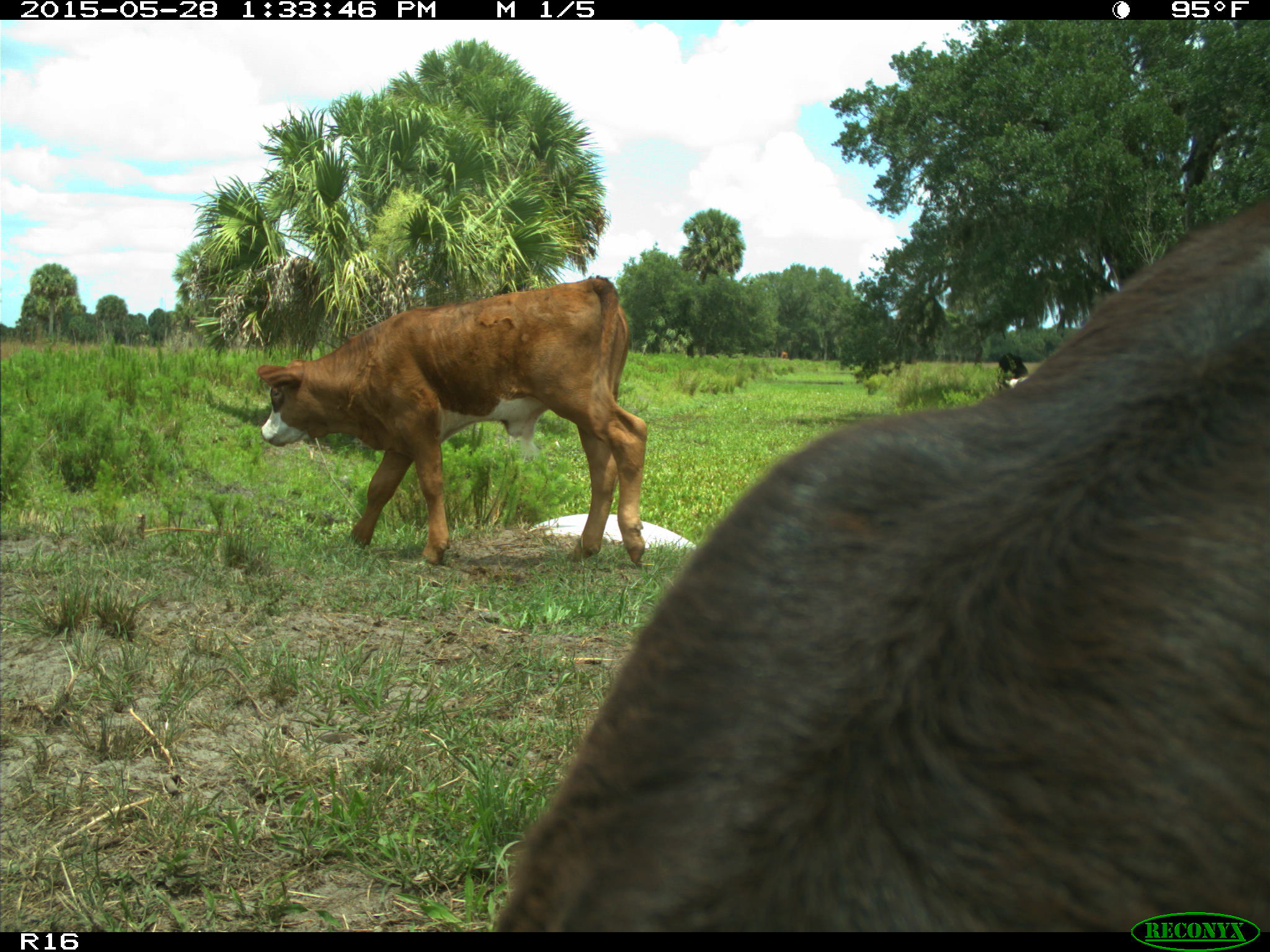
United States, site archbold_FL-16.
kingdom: Animalia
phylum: Chordata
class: Mammalia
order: Artiodactyla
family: Bovidae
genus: Bos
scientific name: Bos taurus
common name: domestic cow